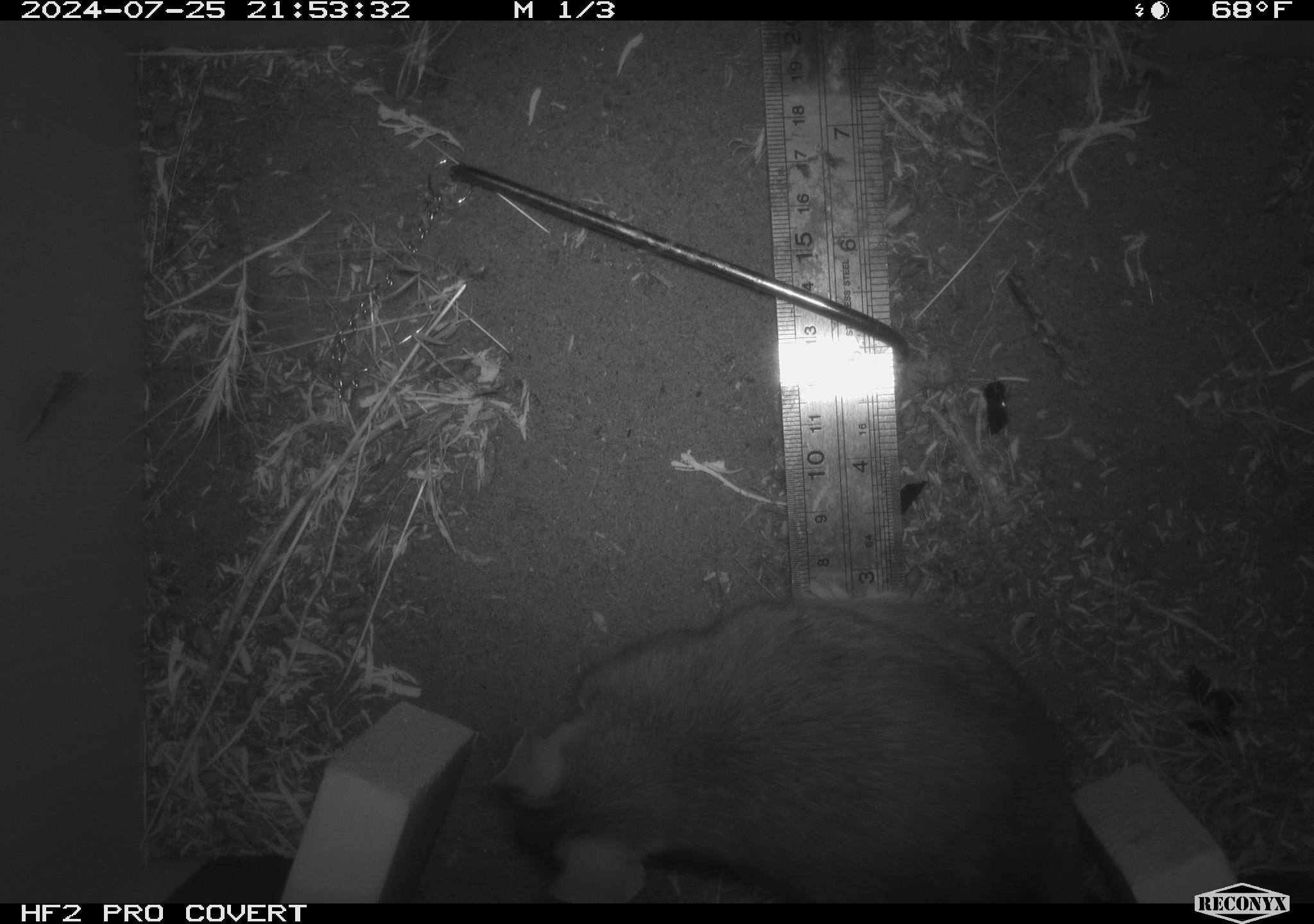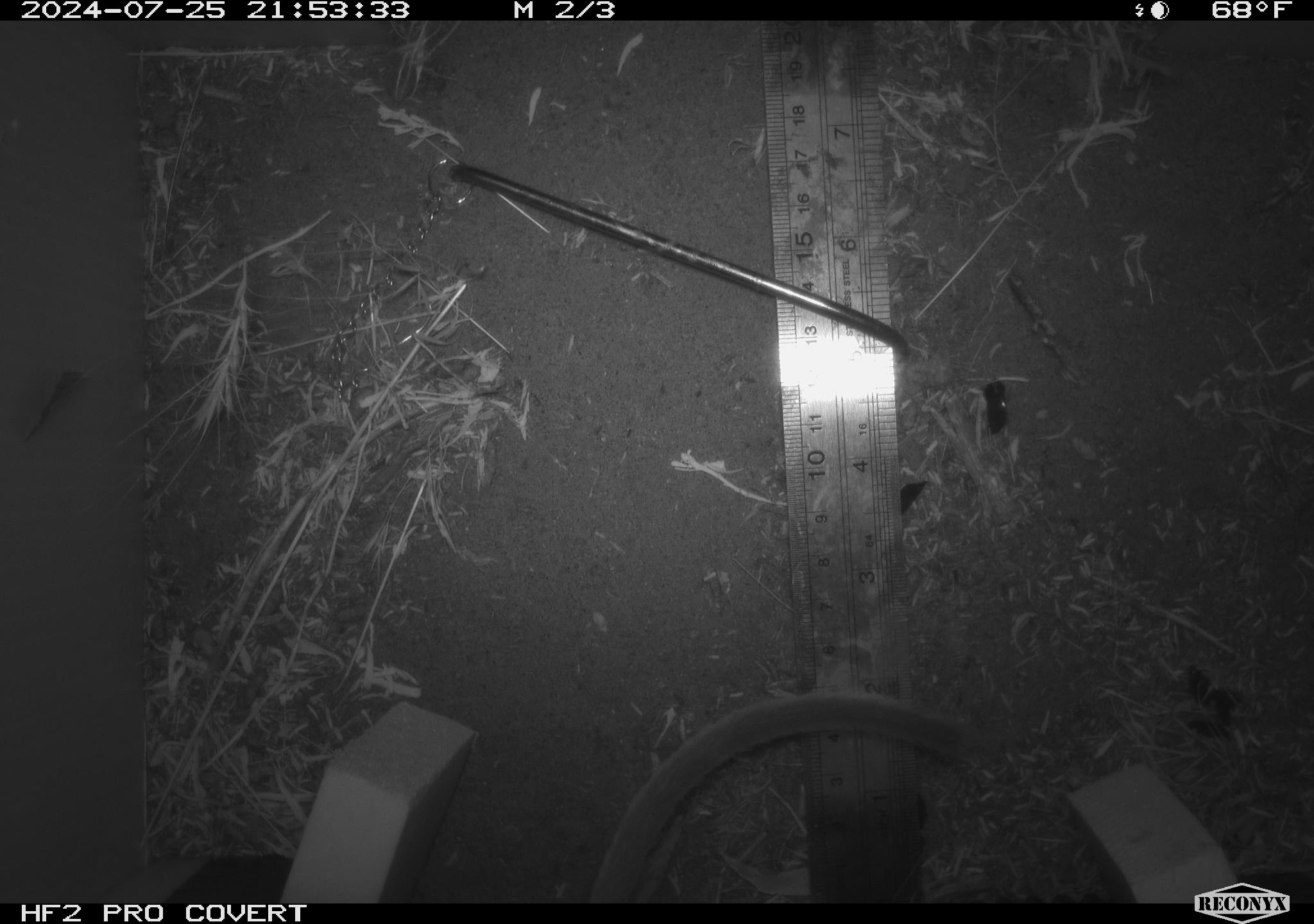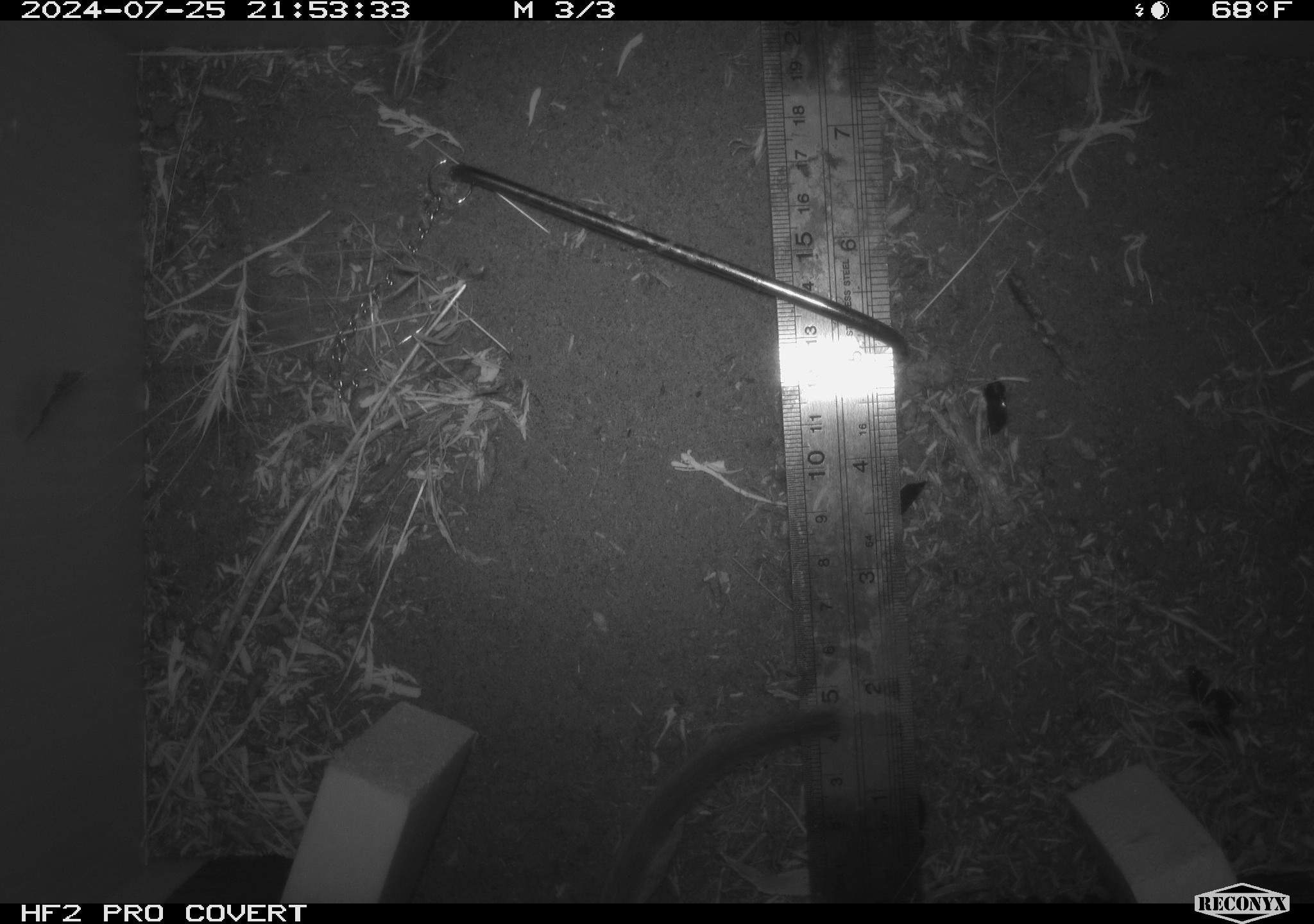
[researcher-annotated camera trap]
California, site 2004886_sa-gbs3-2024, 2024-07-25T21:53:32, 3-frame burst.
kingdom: Animalia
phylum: Chordata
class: Mammalia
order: Rodentia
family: Cricetidae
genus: Neotoma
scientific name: Neotoma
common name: pack rat or woodrat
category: neotoma species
Neotoma species (pack rat or woodrat) (Neotoma).